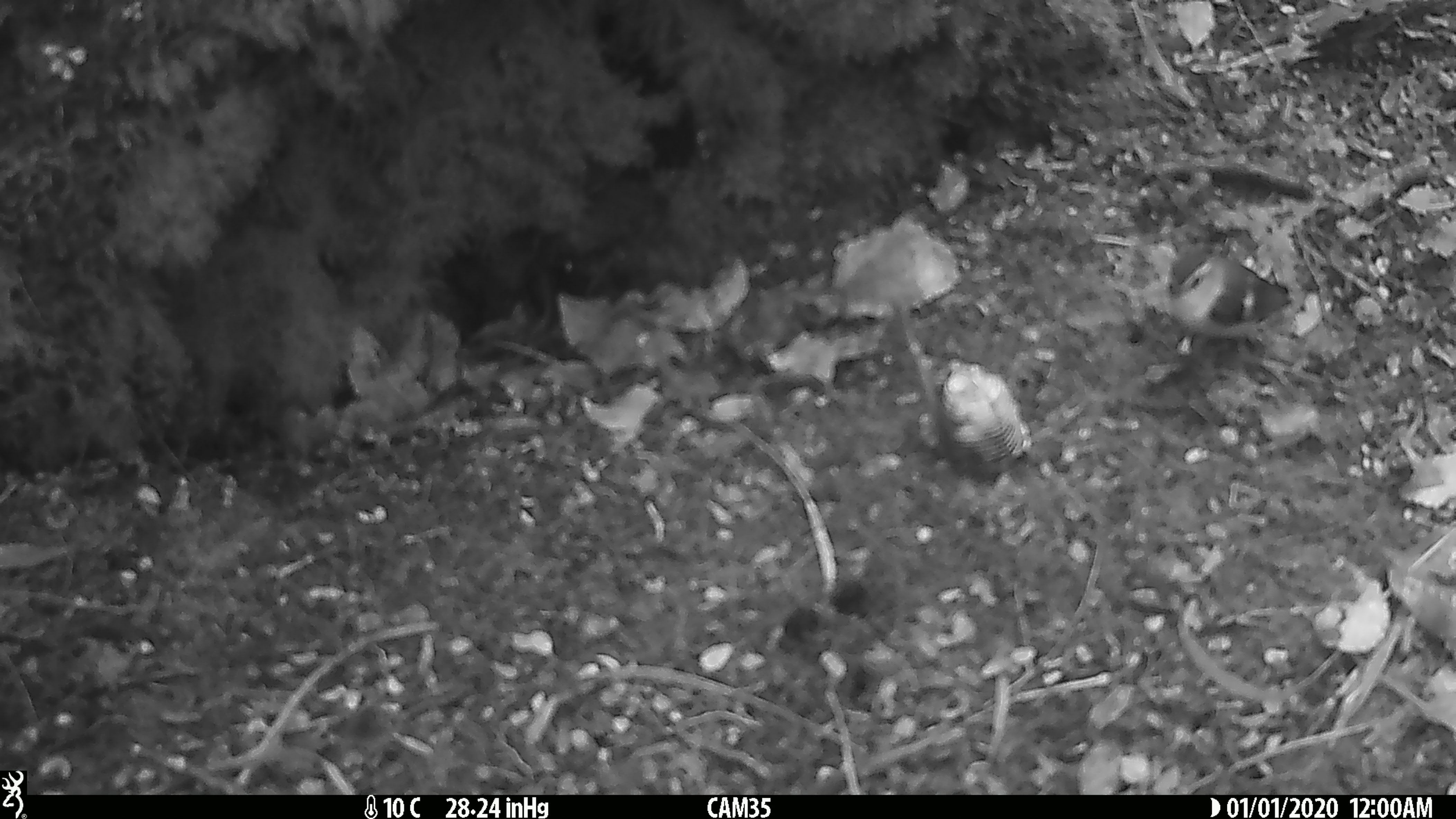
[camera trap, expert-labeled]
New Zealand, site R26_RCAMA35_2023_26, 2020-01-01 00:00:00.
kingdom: Animalia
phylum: Chordata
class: Aves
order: Passeriformes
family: Acanthisittidae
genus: Acanthisitta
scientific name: Acanthisitta chloris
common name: rifleman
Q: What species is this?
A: Rifleman (Acanthisitta chloris).